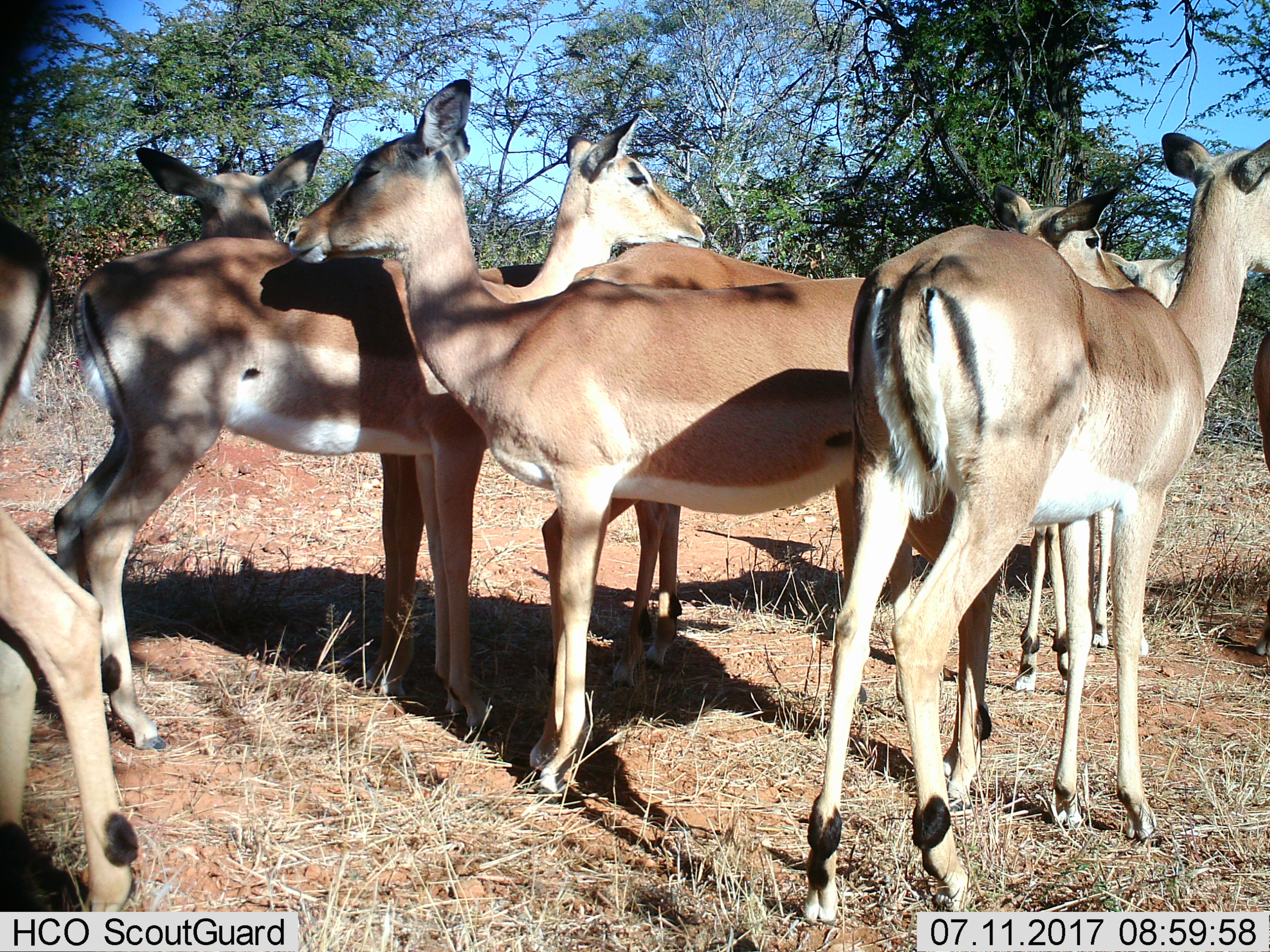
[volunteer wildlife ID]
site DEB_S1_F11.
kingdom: Animalia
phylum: Chordata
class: Mammalia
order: Artiodactyla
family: Bovidae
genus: Aepyceros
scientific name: Aepyceros melampus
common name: impala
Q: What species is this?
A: Impala (Aepyceros melampus).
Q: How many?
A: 7.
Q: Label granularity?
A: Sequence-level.